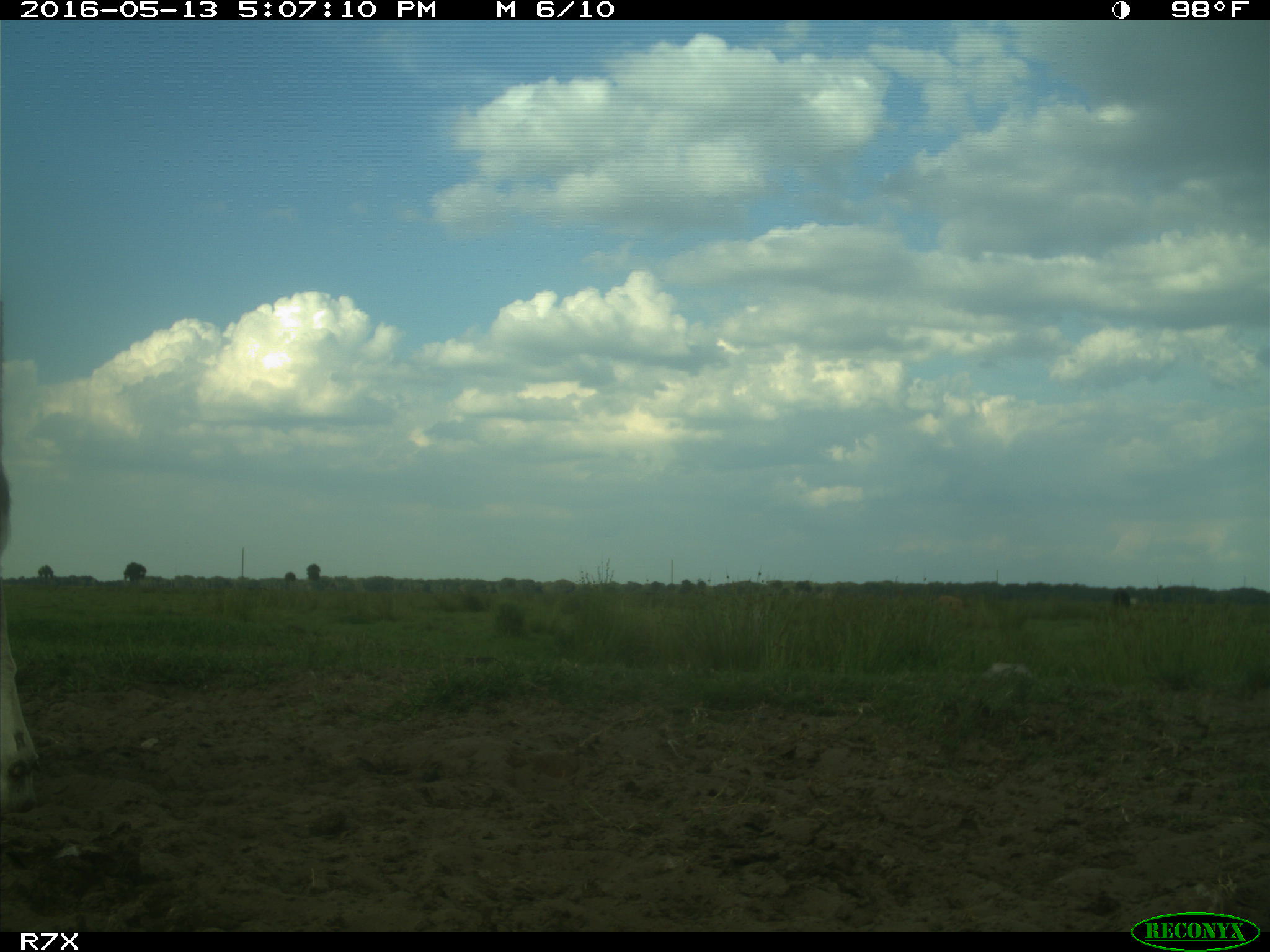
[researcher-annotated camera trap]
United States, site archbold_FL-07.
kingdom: Animalia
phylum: Chordata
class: Mammalia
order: Artiodactyla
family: Bovidae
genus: Bos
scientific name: Bos taurus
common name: domestic cow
Bos taurus (domestic cow).